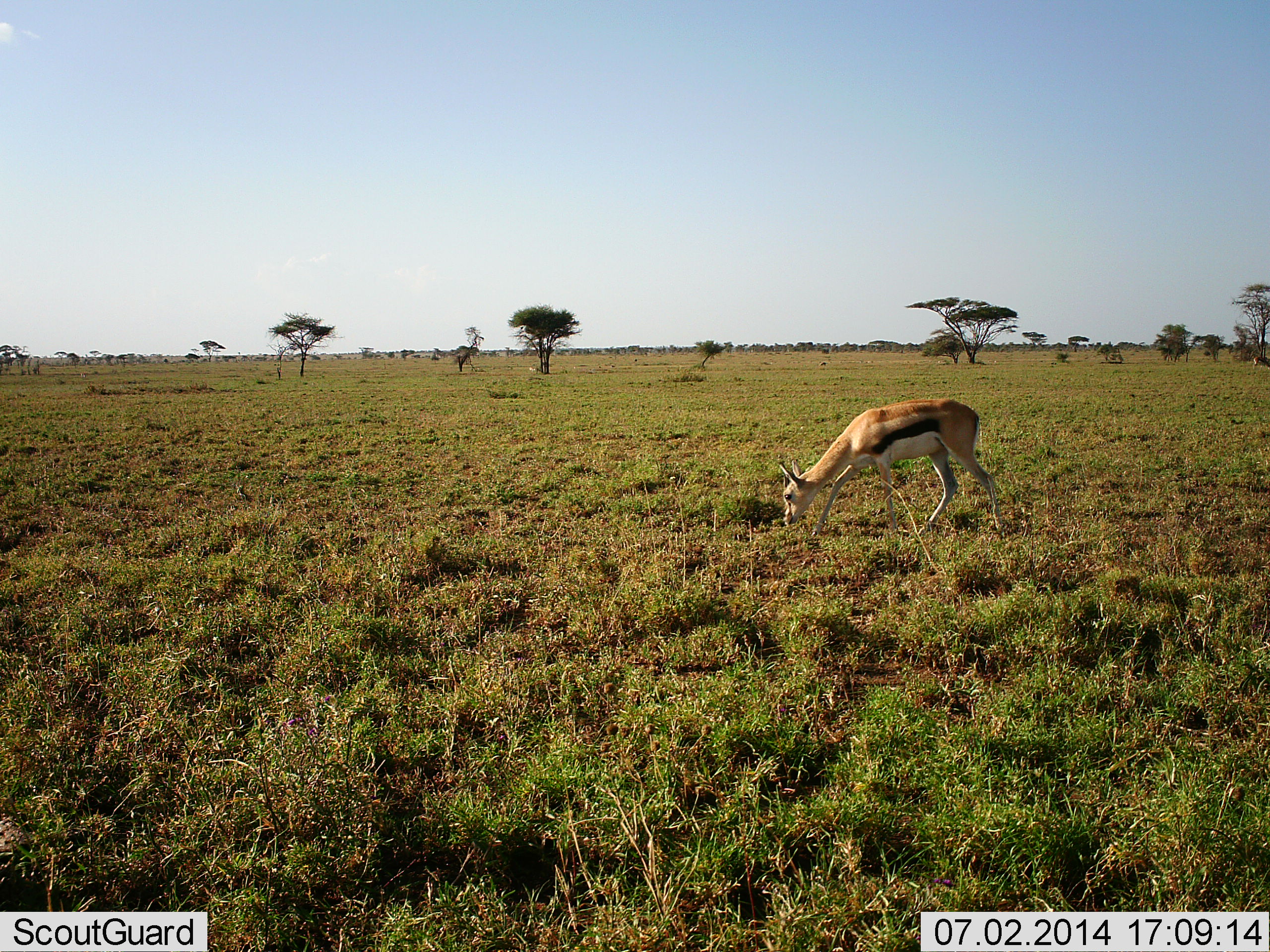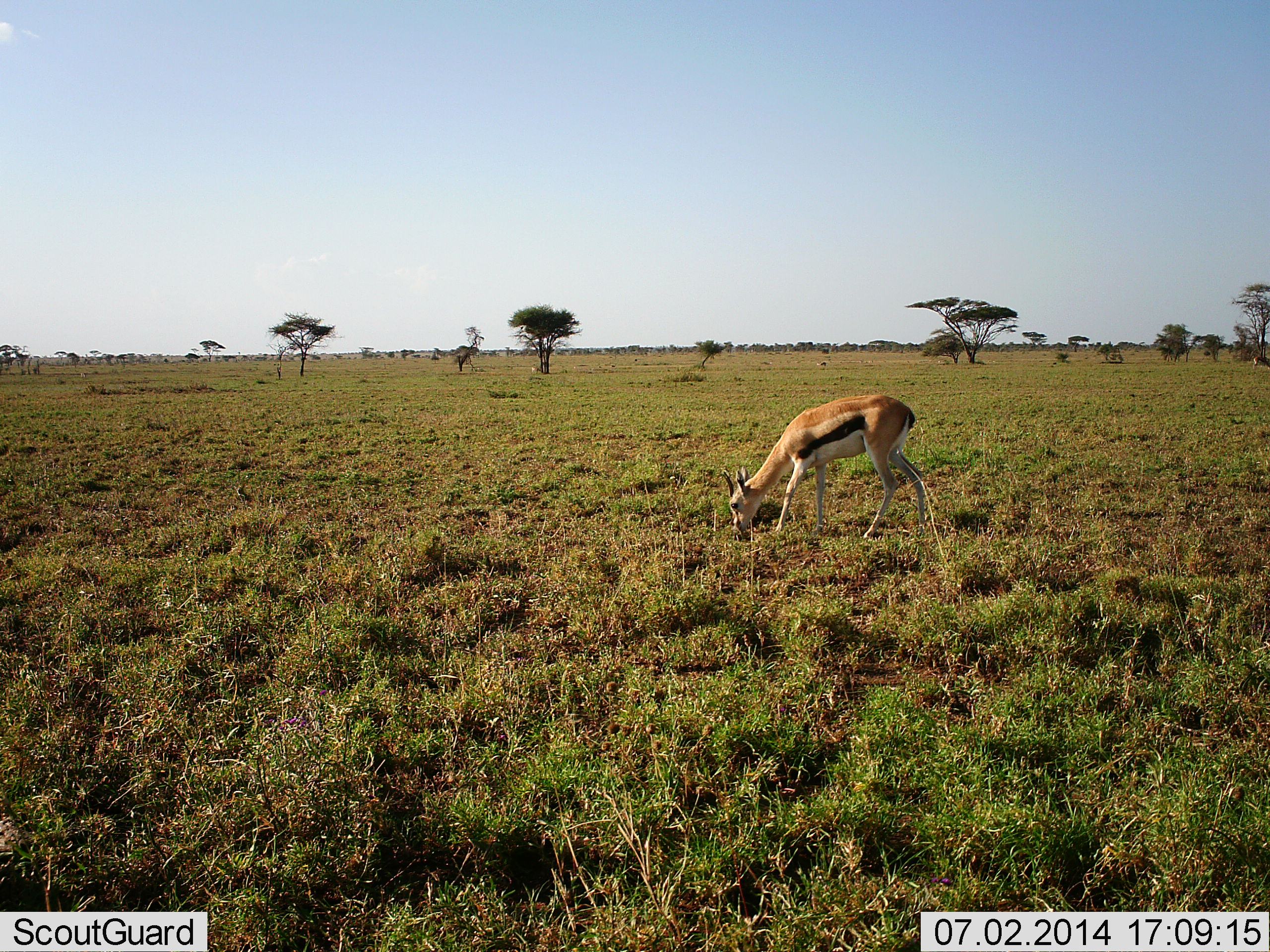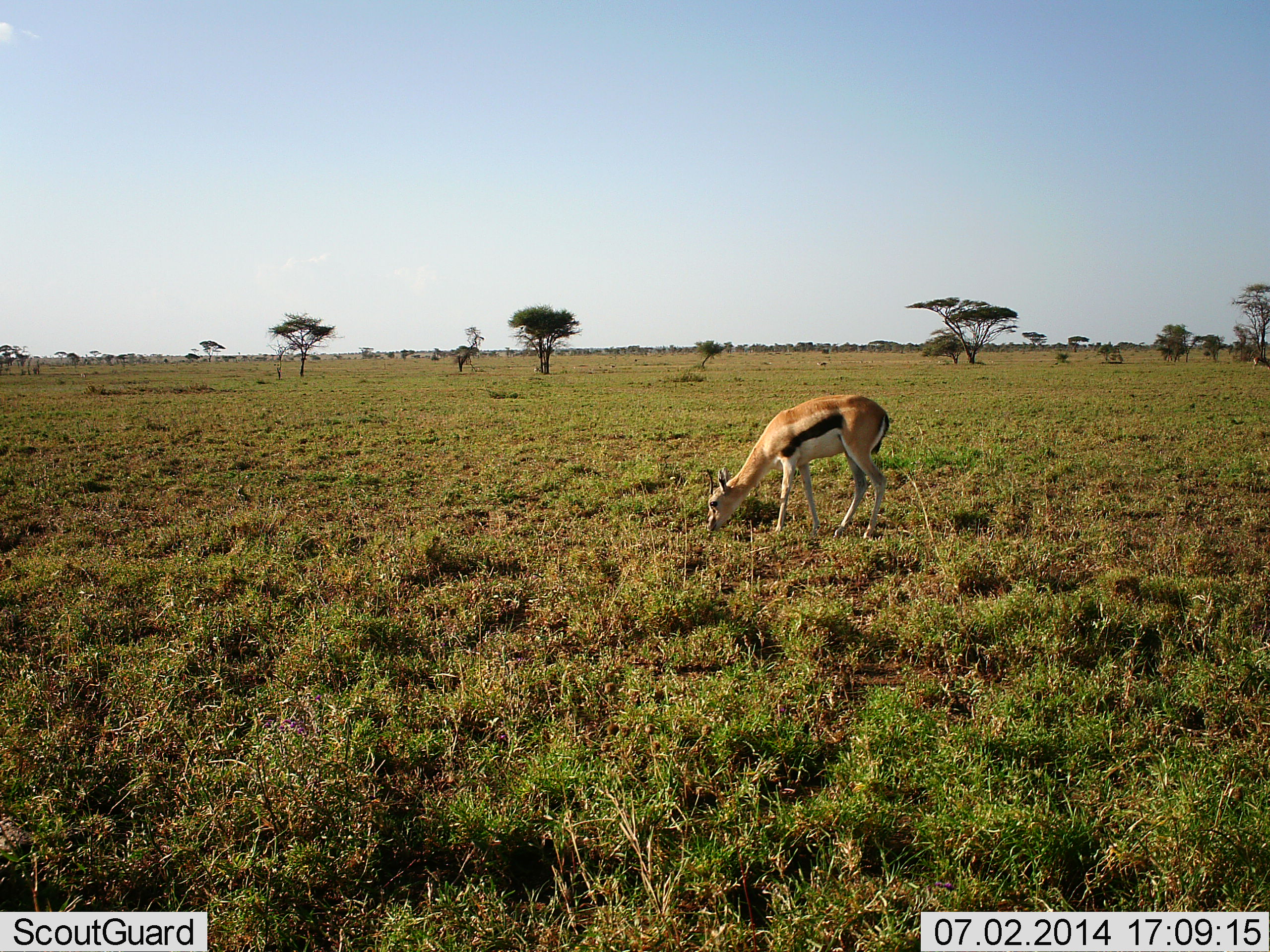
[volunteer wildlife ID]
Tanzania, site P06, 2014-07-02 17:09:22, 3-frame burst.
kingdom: Animalia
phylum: Chordata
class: Mammalia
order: Artiodactyla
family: Bovidae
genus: Eudorcas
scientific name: Eudorcas thomsonii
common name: thomson's gazelle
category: gazellethomsons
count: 1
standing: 20%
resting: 0%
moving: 0%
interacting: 0%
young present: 0%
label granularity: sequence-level